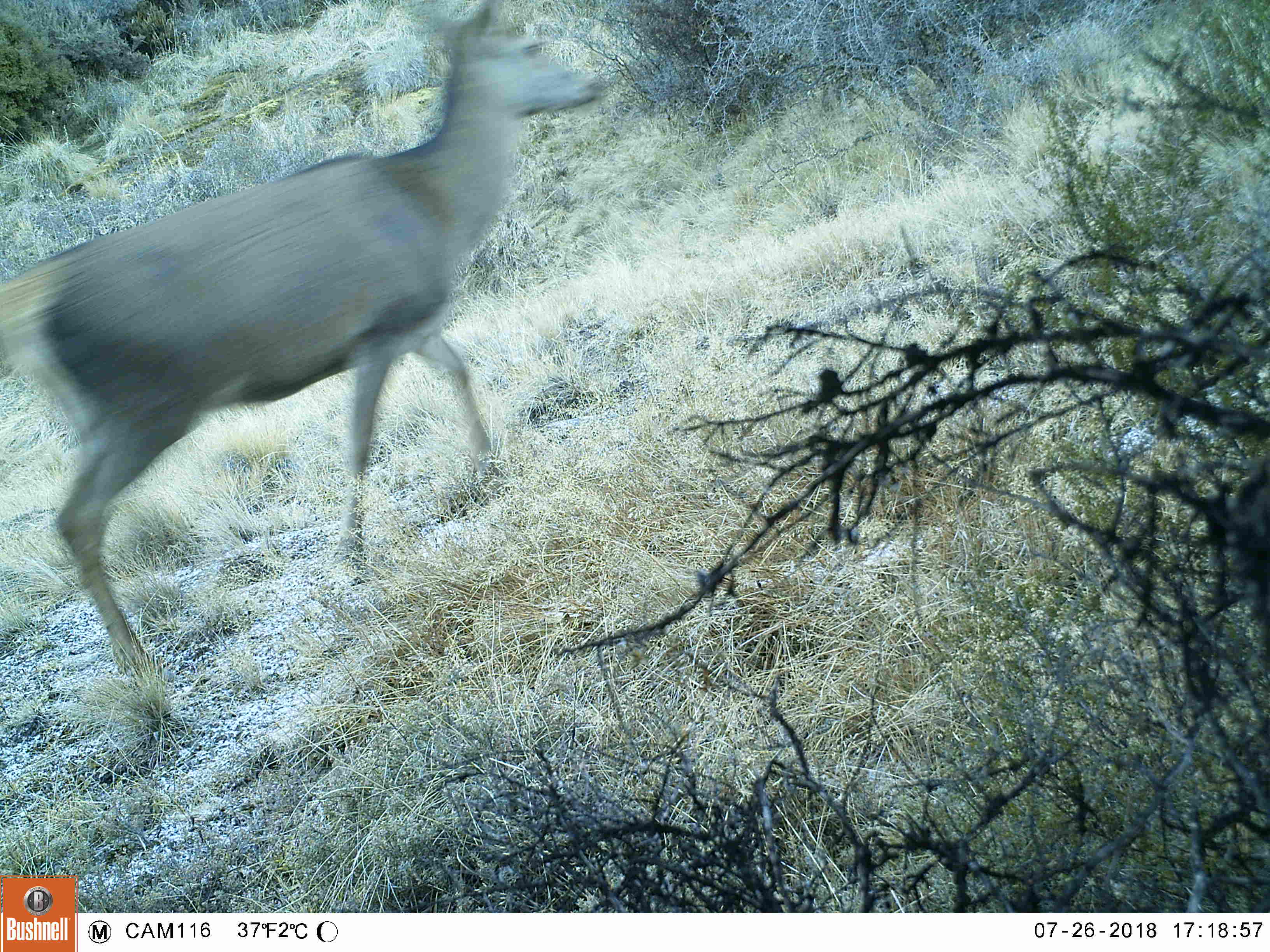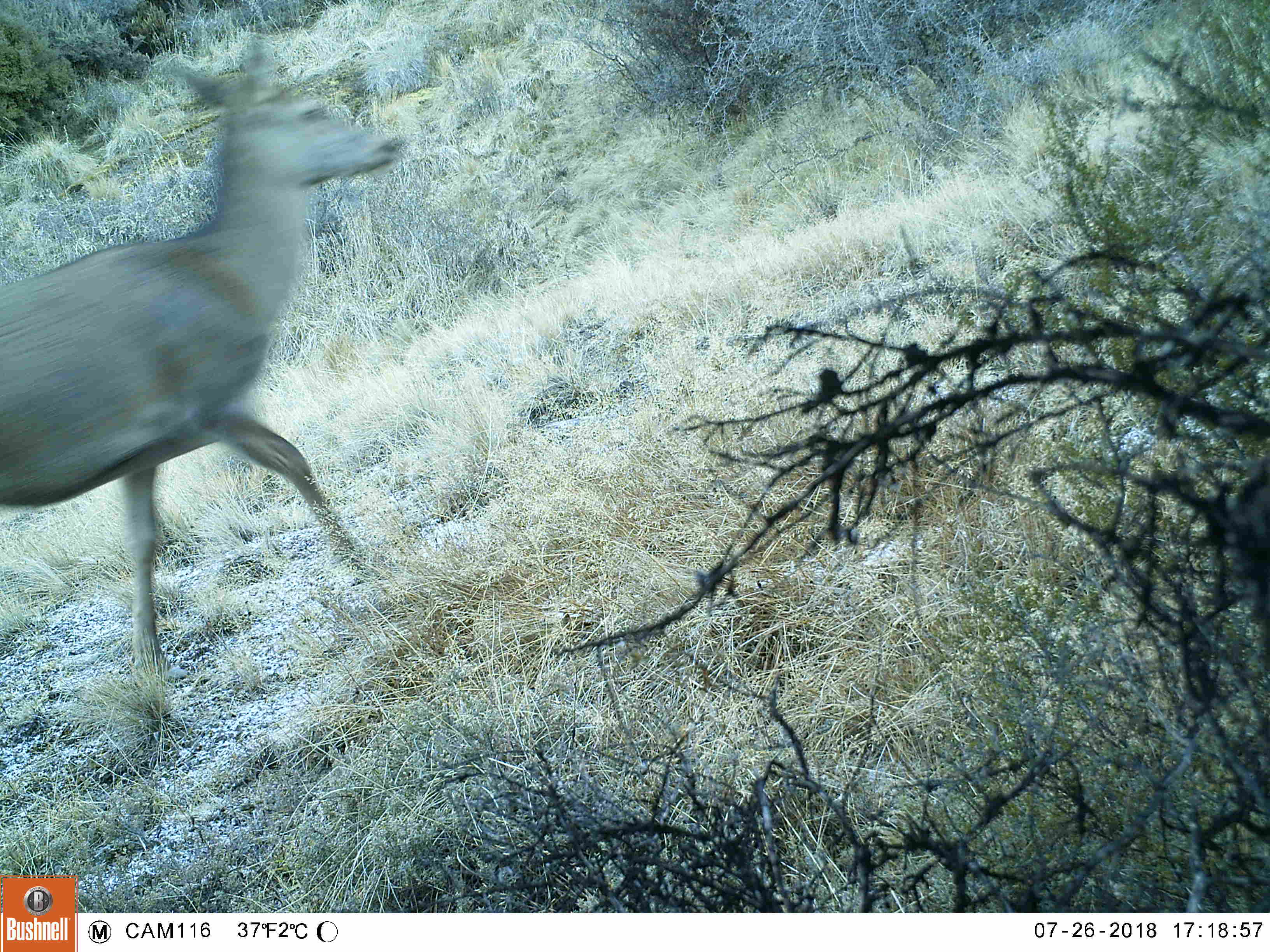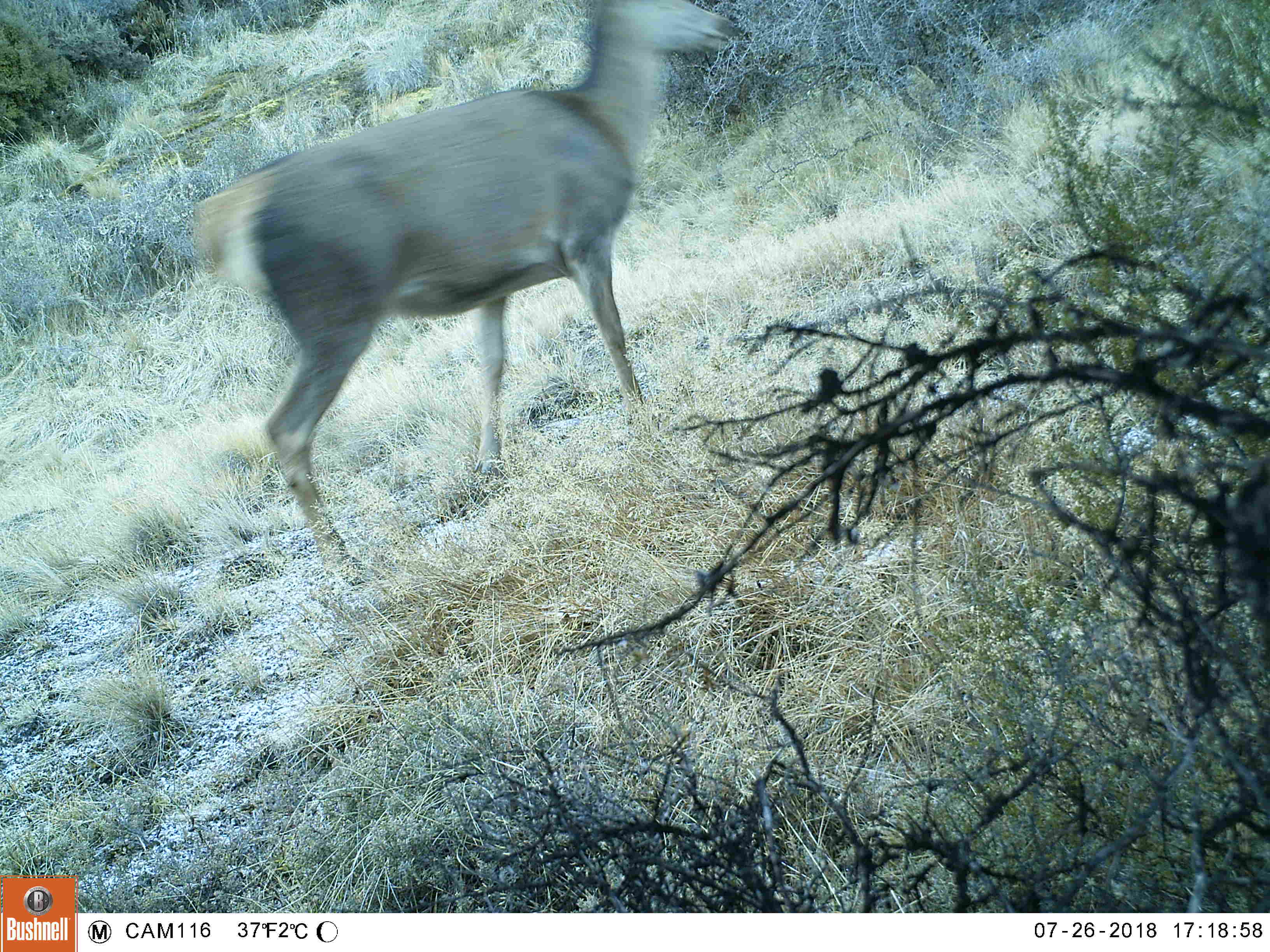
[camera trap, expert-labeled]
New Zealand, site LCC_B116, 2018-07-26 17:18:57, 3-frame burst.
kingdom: Animalia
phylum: Chordata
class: Mammalia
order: Artiodactyla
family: Cervidae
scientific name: Cervidae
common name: deer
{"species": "deer (Cervidae)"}